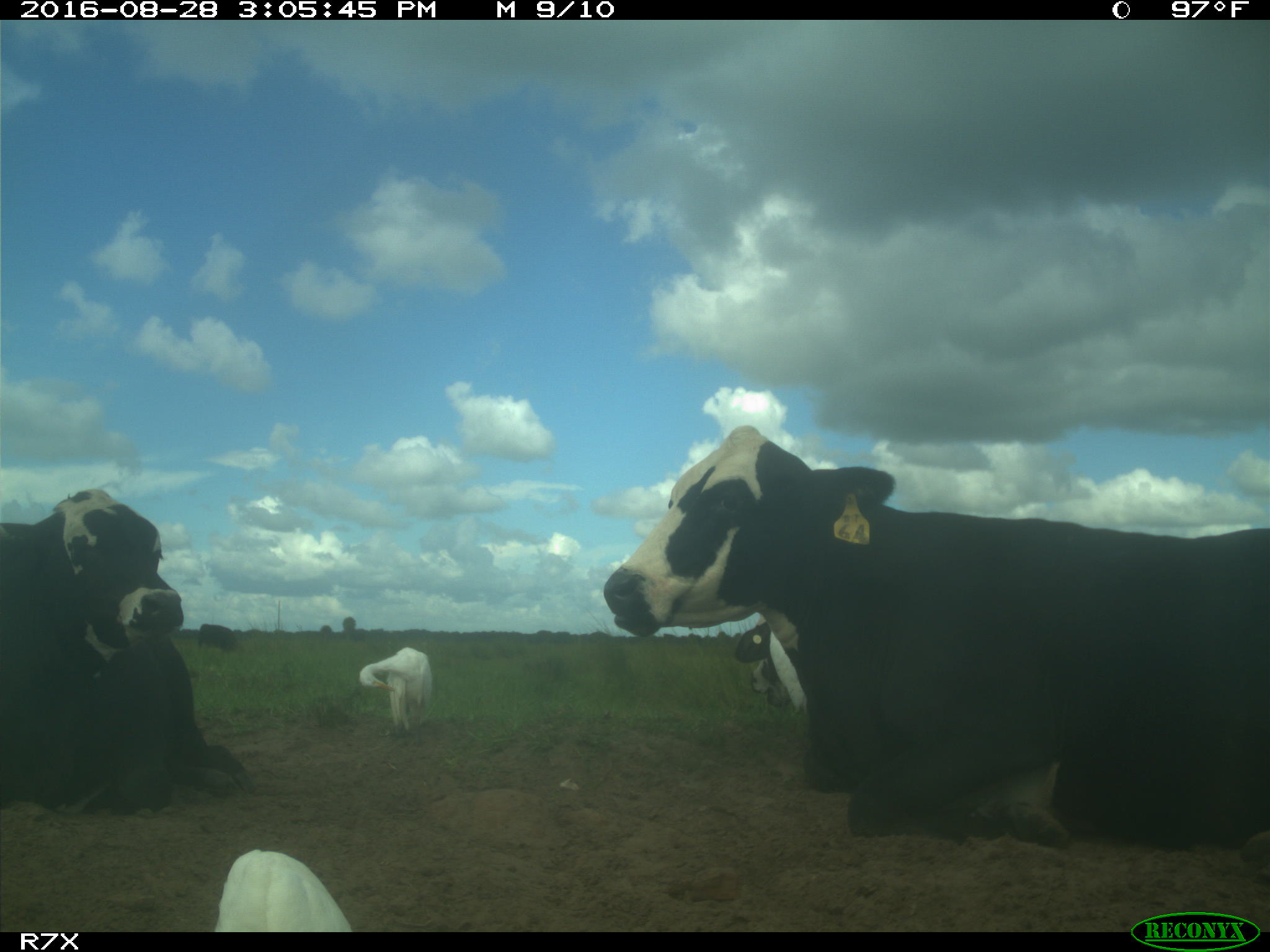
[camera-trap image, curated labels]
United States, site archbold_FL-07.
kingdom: Animalia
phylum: Chordata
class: Mammalia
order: Artiodactyla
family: Bovidae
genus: Bos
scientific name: Bos taurus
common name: domestic cow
Bos taurus (domestic cow).